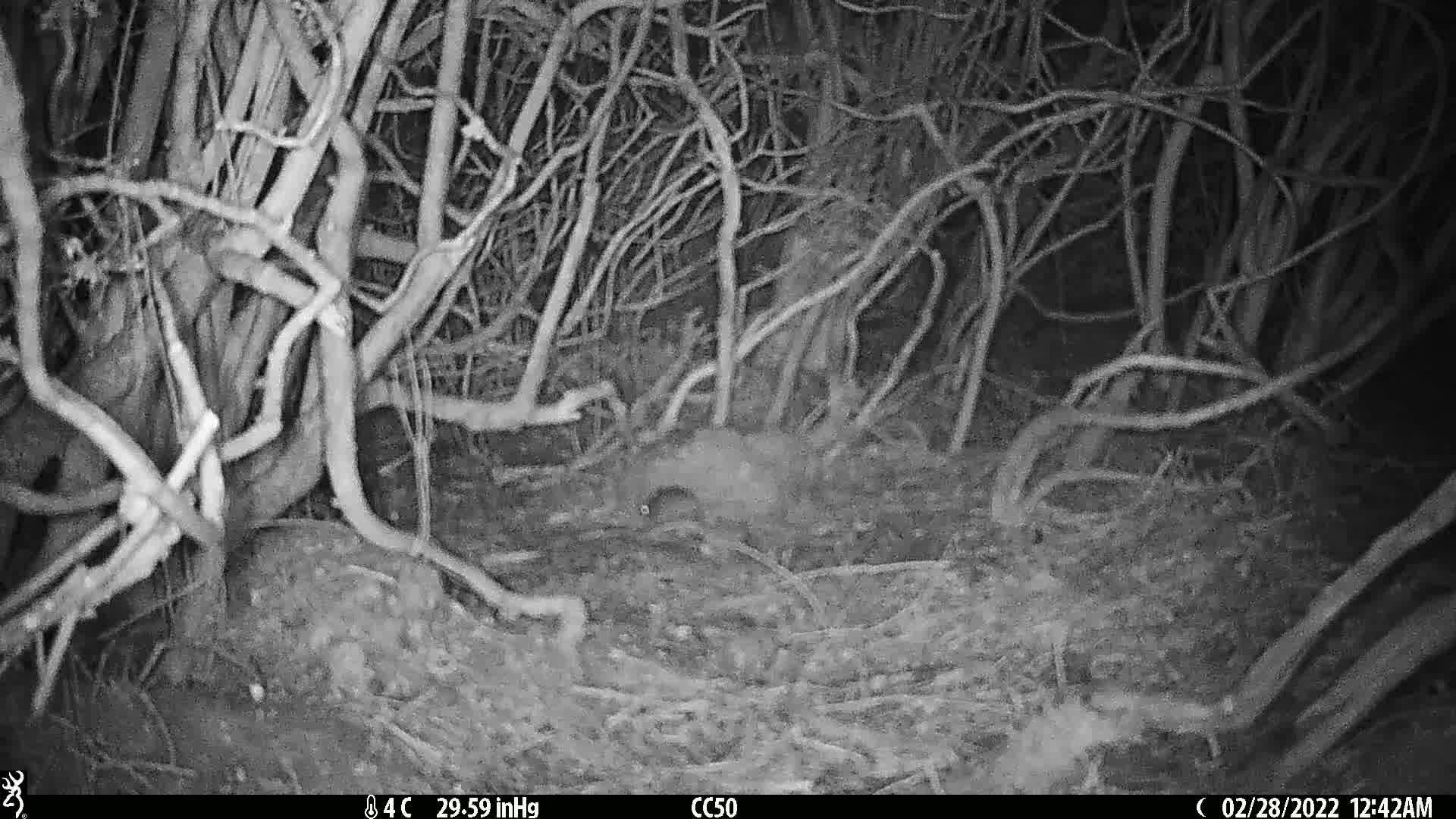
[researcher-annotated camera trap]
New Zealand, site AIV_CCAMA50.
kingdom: Animalia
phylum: Chordata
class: Mammalia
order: Rodentia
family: Muridae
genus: Mus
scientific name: Mus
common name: mouse